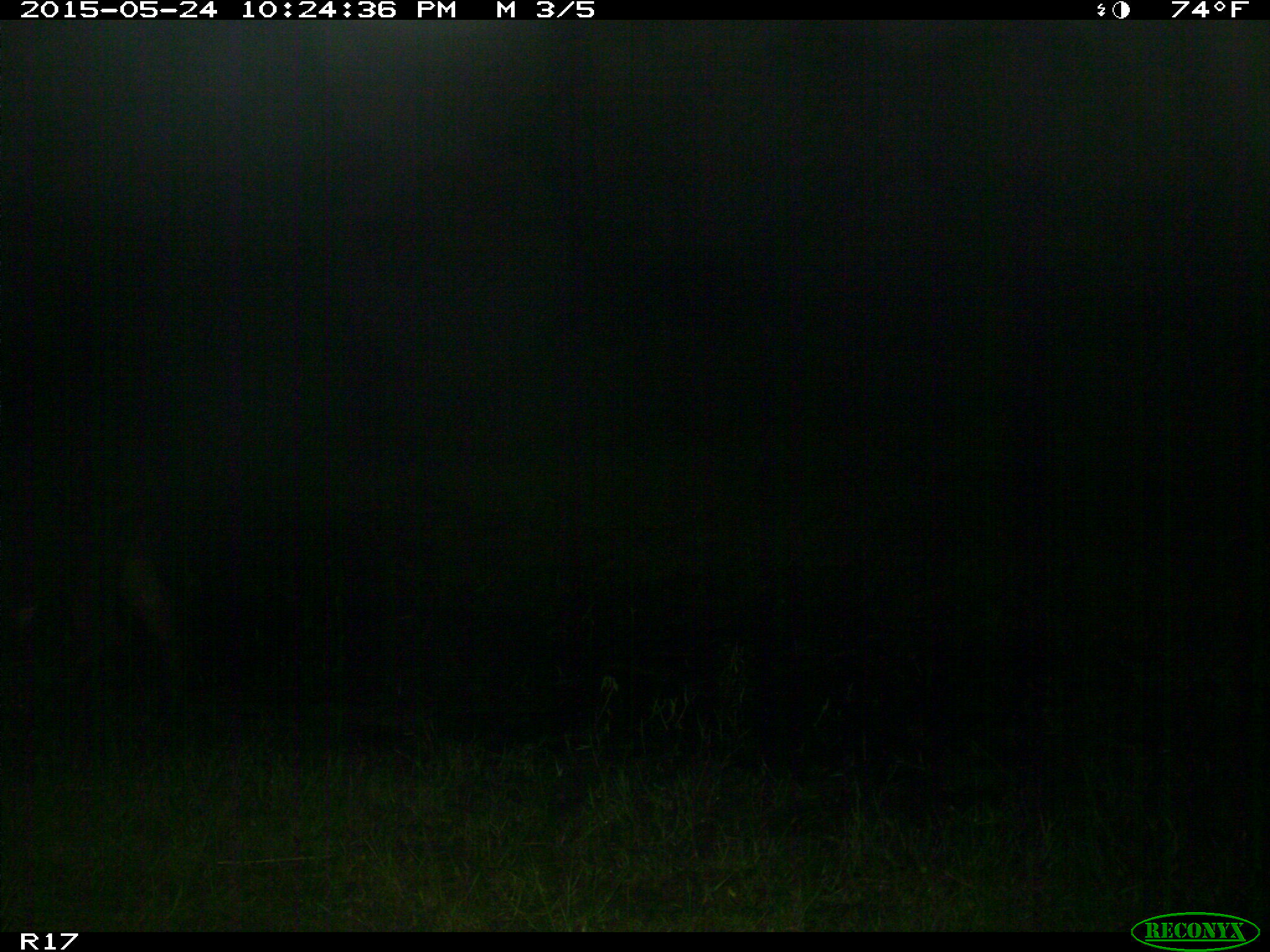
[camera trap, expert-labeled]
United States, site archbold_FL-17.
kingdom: Animalia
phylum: Chordata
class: Mammalia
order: Artiodactyla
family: Bovidae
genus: Bos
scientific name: Bos taurus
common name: domestic cow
Bos taurus (domestic cow).